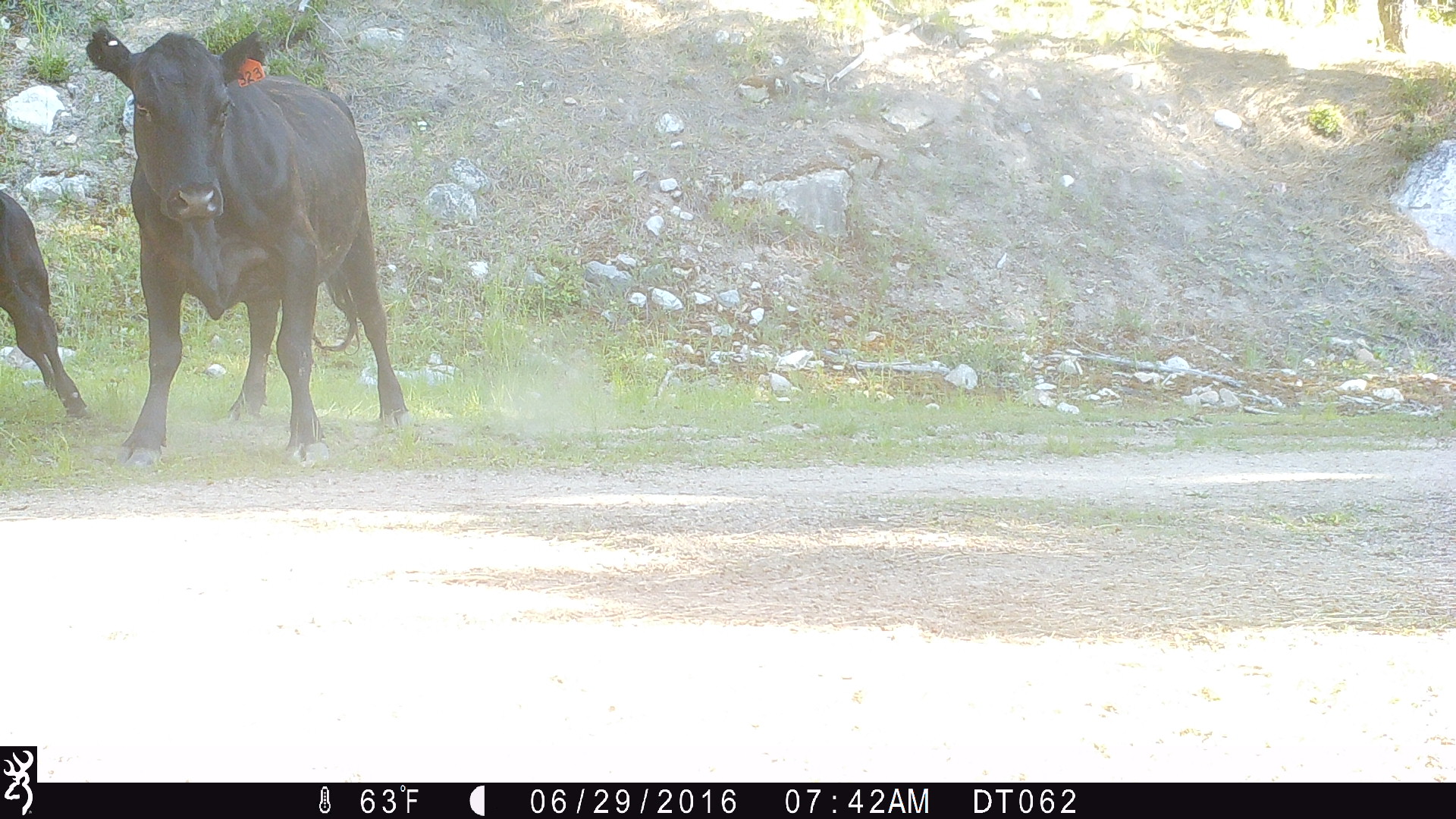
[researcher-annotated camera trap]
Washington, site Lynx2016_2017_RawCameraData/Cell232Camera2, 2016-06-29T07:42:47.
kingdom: Animalia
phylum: Chordata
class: Mammalia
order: Artiodactyla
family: Bovidae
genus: Bos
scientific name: Bos taurus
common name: domestic cattle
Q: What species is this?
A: Domestic cattle (Bos taurus).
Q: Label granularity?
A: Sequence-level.